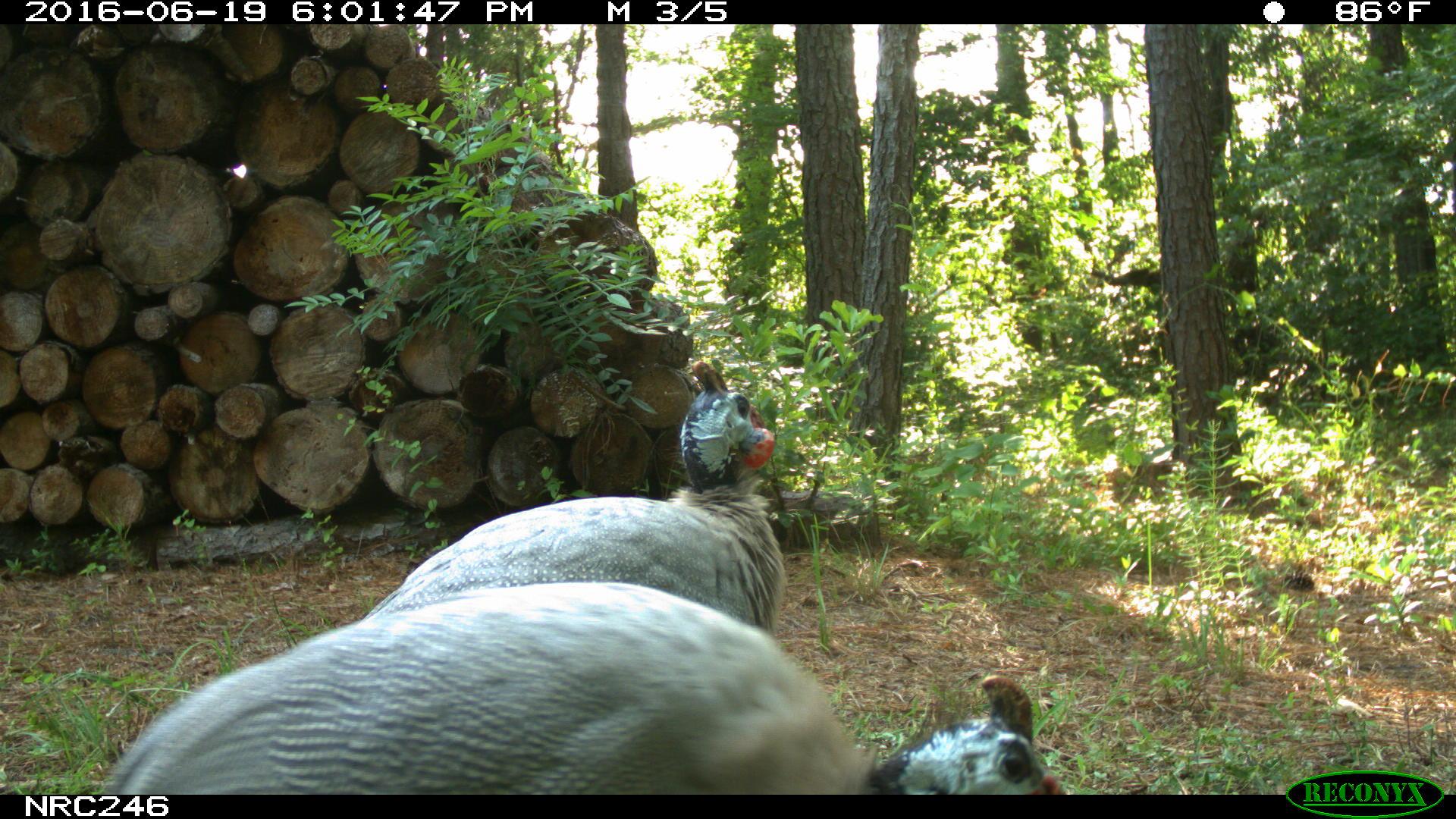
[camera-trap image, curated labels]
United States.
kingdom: Animalia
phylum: Chordata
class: Aves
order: Galliformes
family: Phasianidae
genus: Meleagris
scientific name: Meleagris gallopavo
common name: wild turkey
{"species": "Wild Turkey (Meleagris gallopavo)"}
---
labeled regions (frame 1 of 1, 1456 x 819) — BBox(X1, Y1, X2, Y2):
Wild Turkey: BBox(100, 569, 1095, 797); BBox(330, 345, 824, 648)